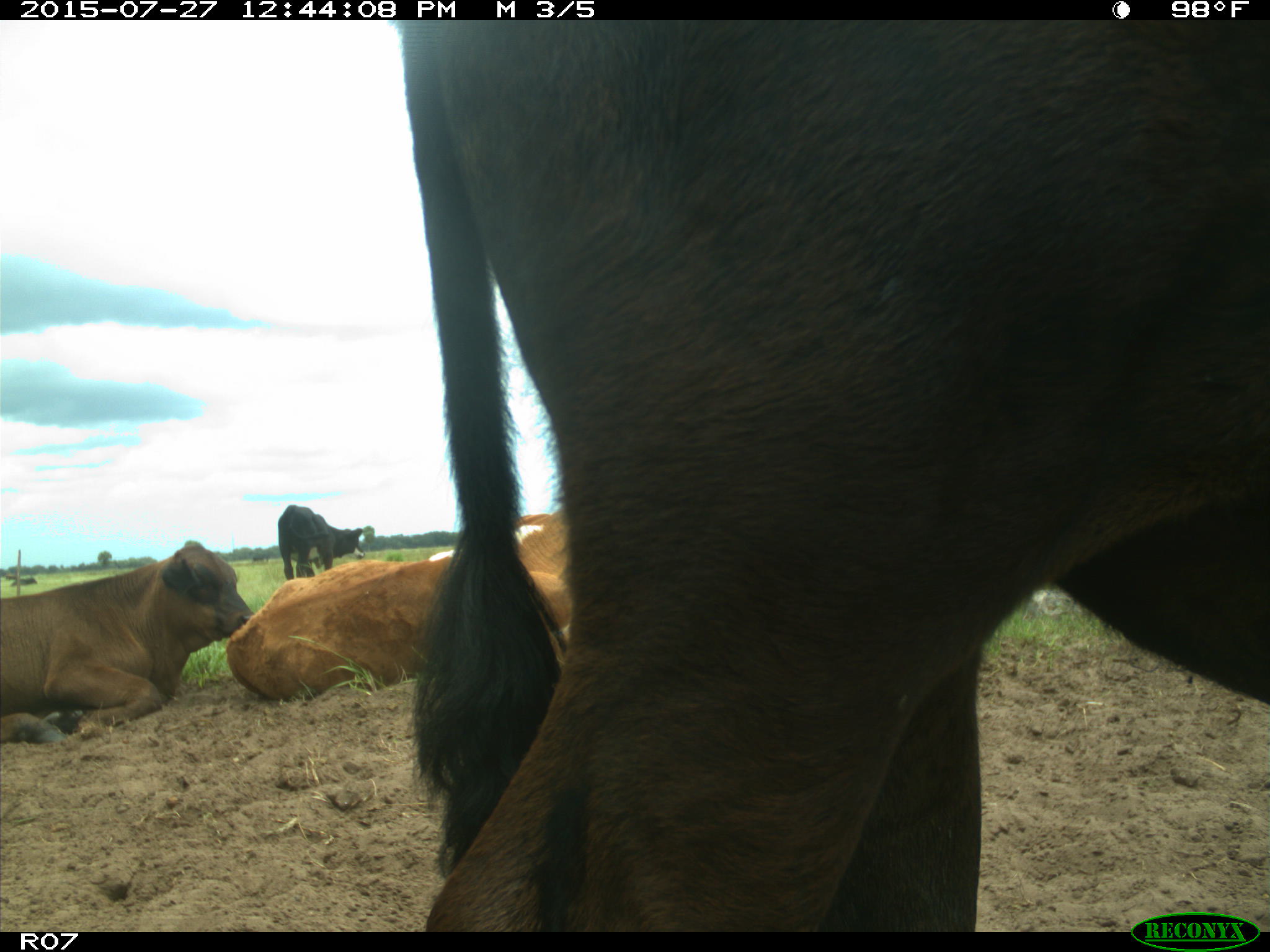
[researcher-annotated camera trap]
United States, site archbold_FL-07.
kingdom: Animalia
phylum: Chordata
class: Mammalia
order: Artiodactyla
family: Bovidae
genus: Bos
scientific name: Bos taurus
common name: domestic cow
Bos taurus (domestic cow).